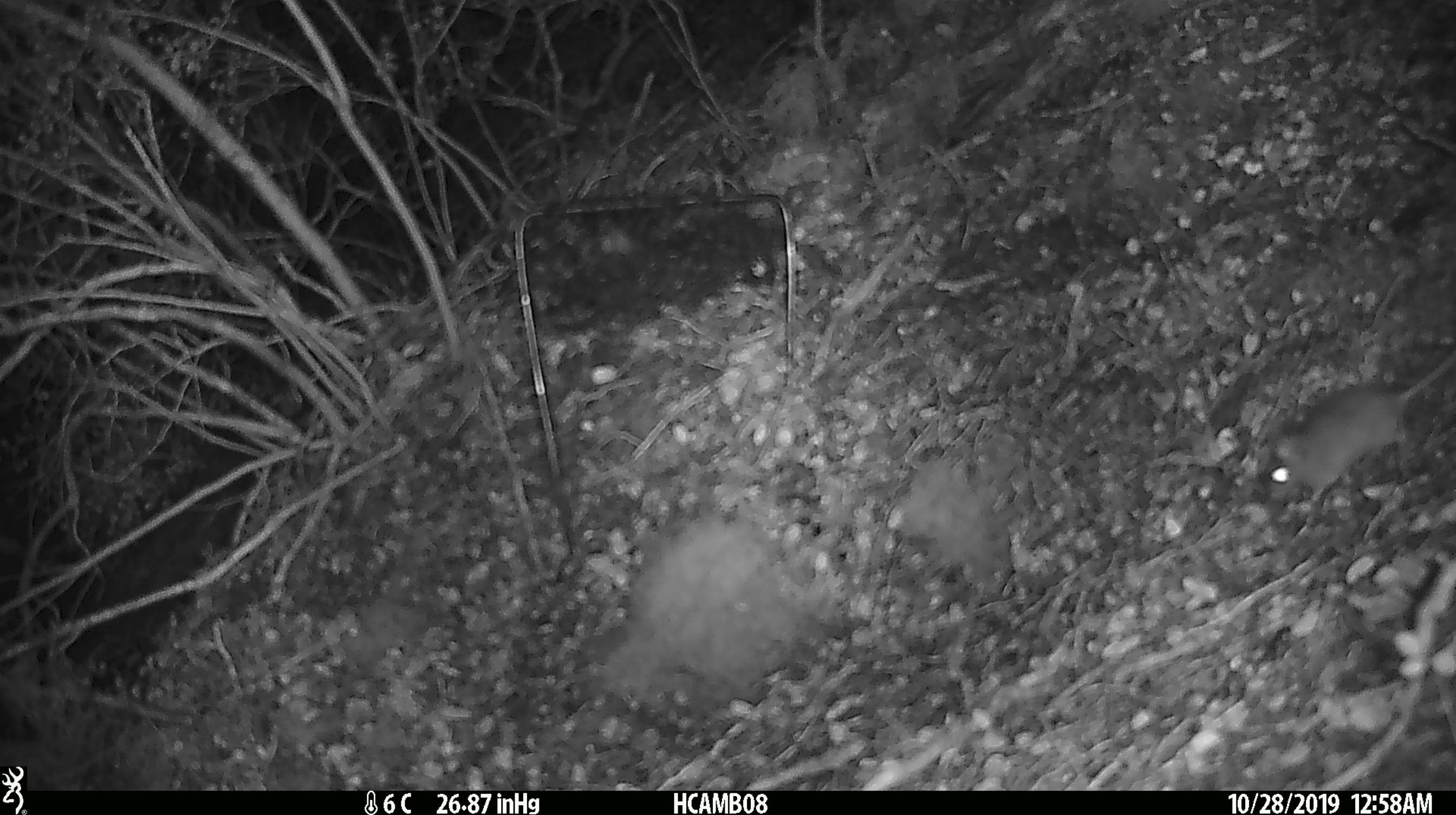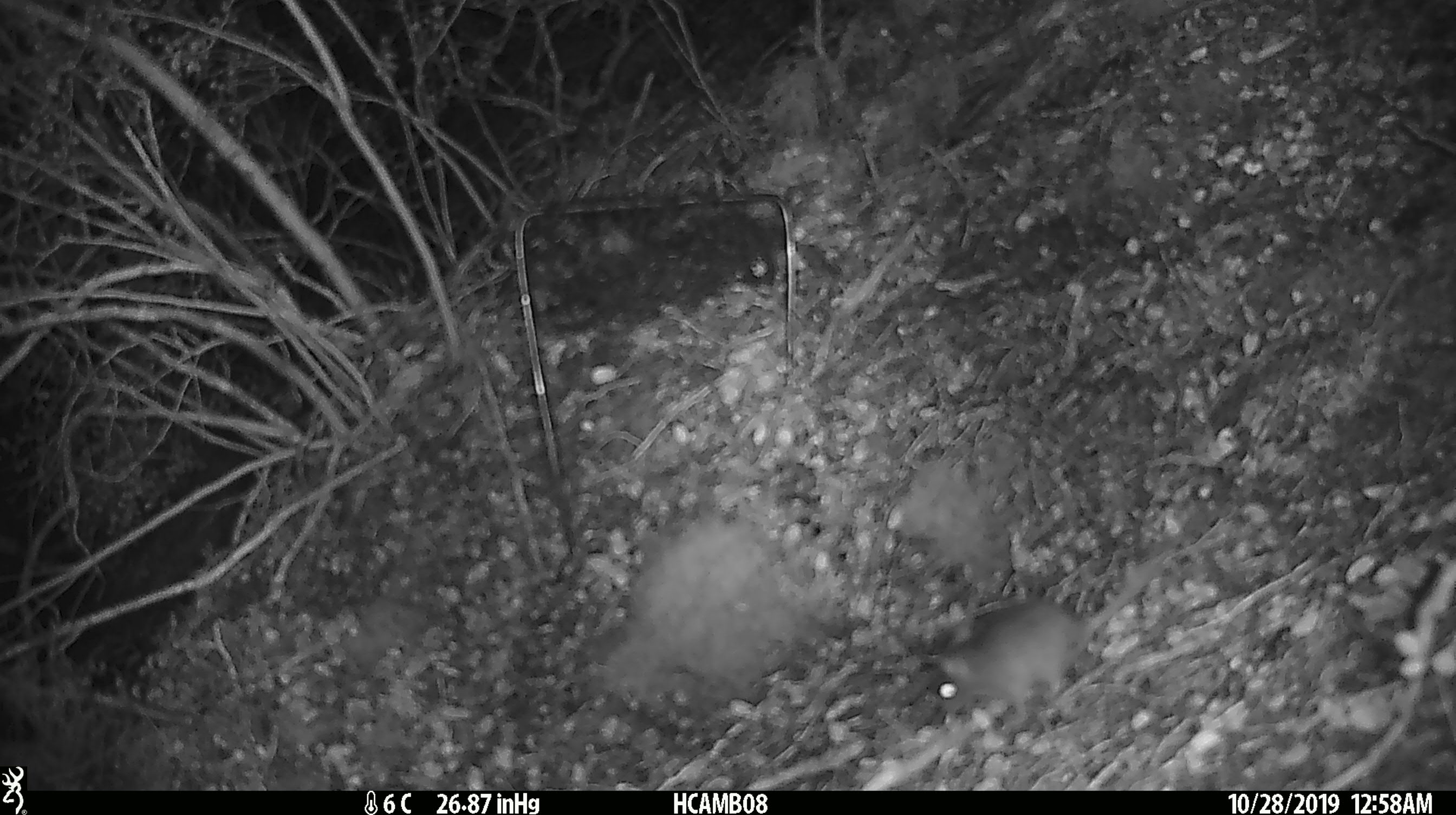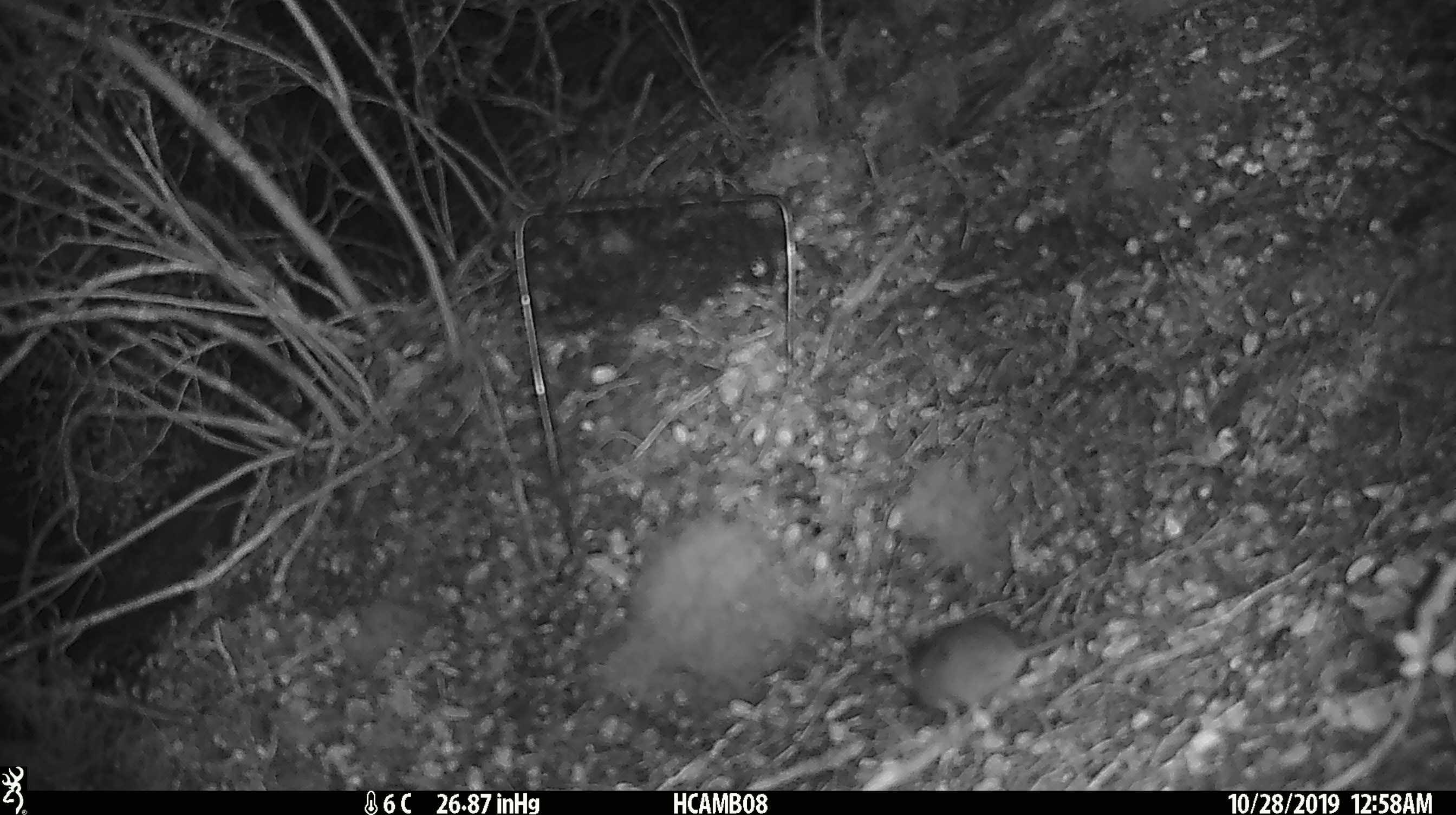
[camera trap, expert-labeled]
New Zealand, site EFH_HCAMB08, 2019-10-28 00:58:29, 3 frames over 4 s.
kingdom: Animalia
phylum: Chordata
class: Mammalia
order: Rodentia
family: Muridae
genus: Mus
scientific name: Mus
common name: mouse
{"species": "mouse (Mus)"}